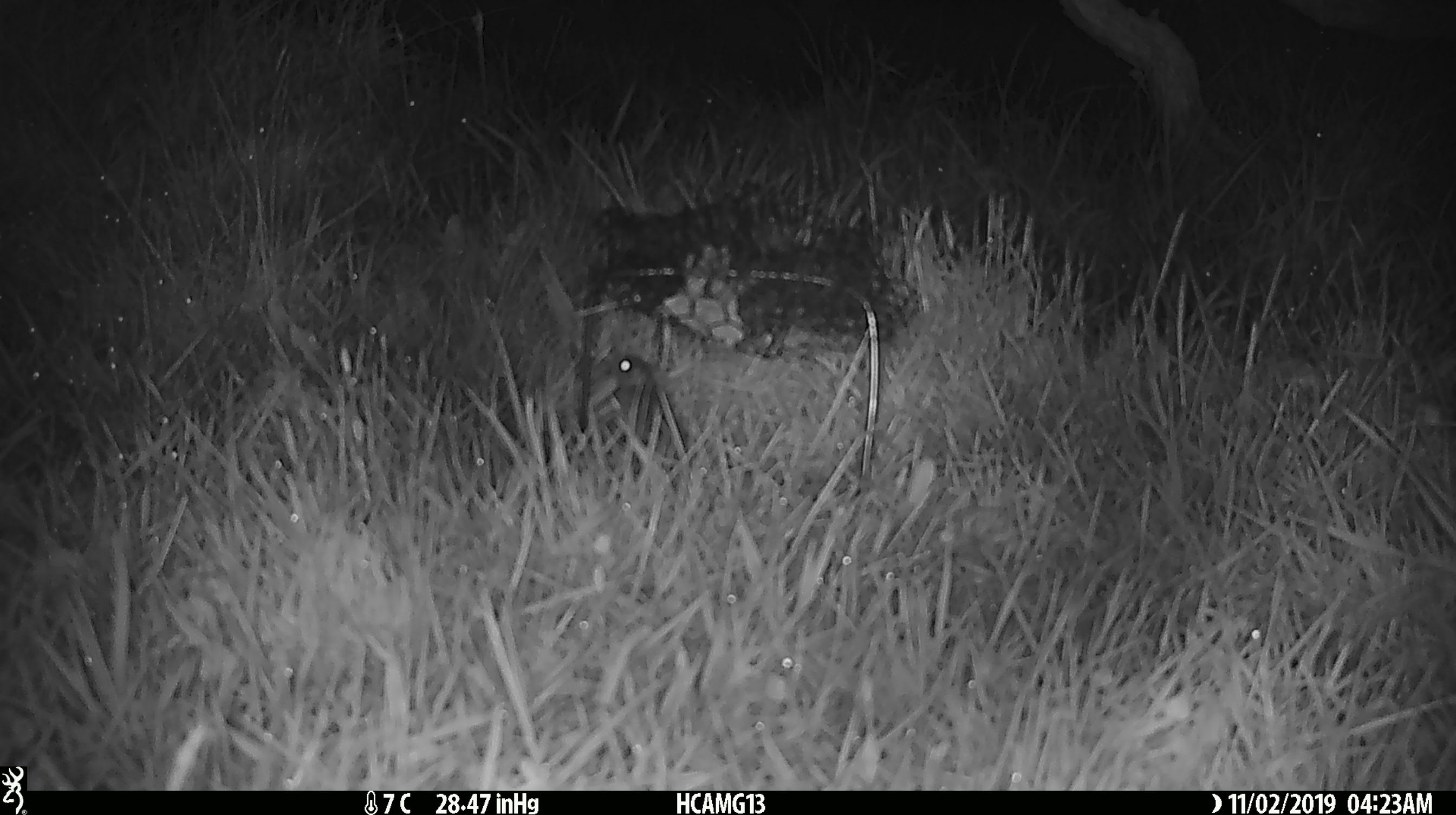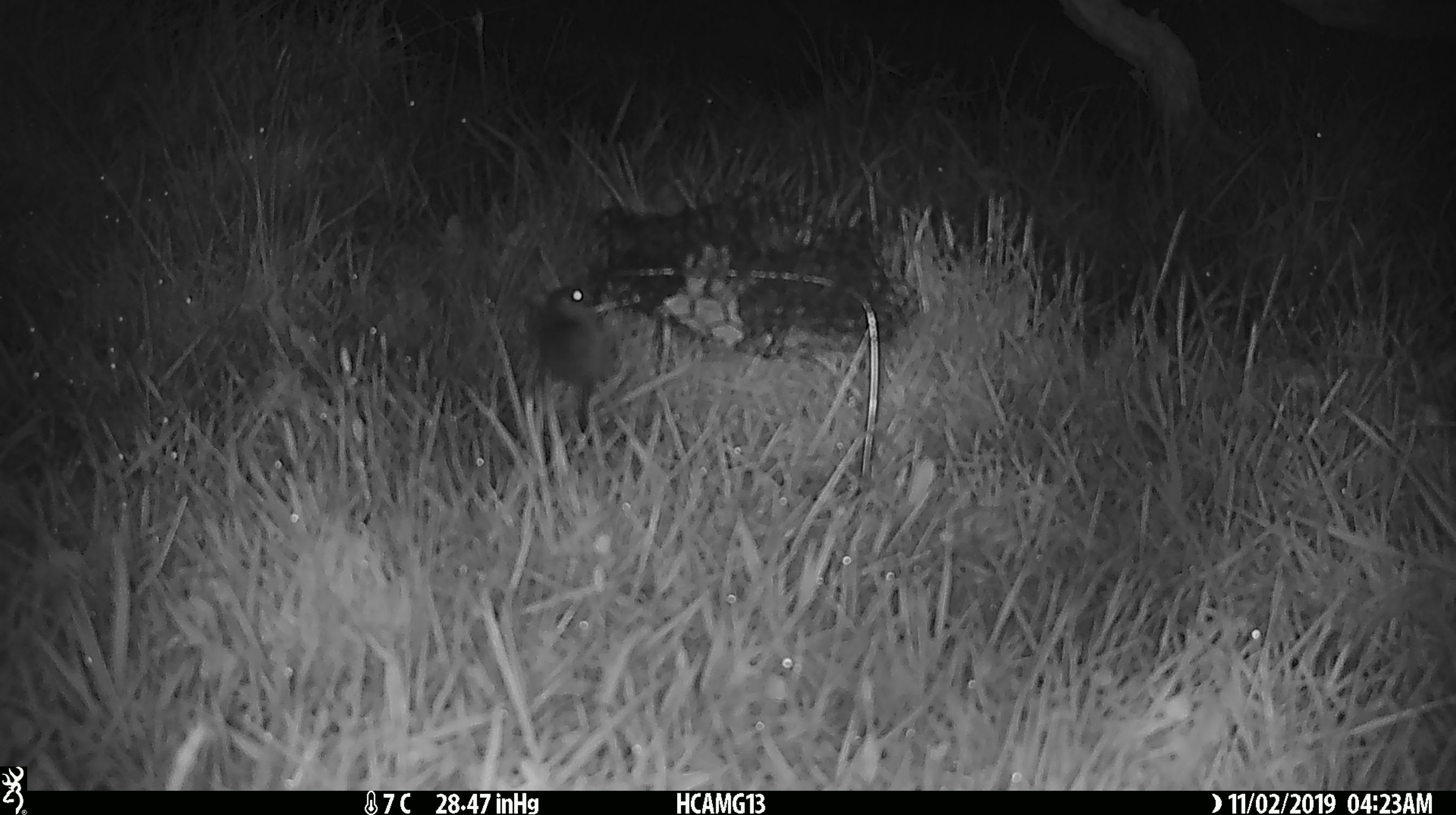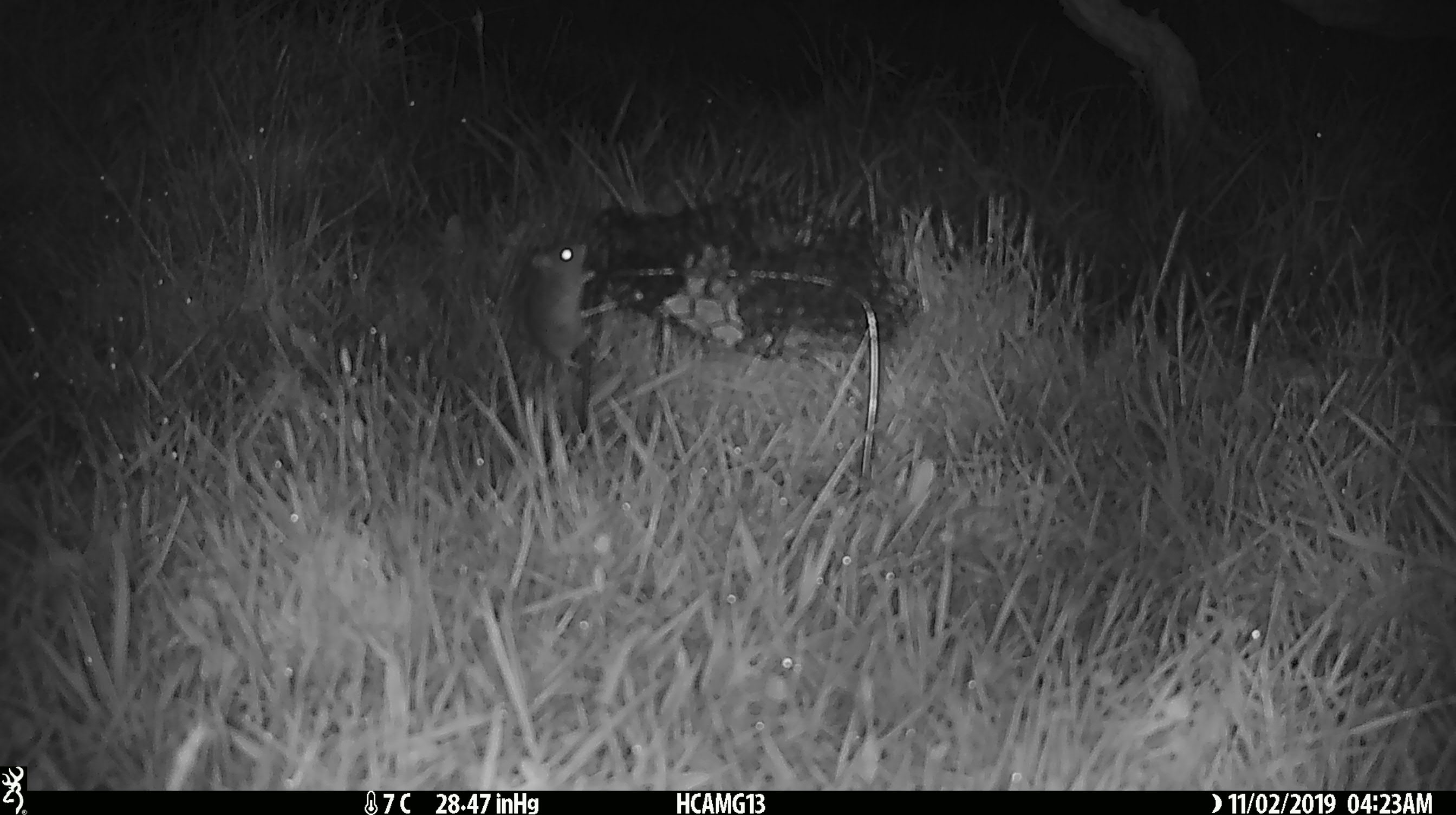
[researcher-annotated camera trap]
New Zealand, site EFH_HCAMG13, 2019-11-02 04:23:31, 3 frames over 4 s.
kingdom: Animalia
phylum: Chordata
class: Mammalia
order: Rodentia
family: Muridae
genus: Mus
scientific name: Mus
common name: mouse